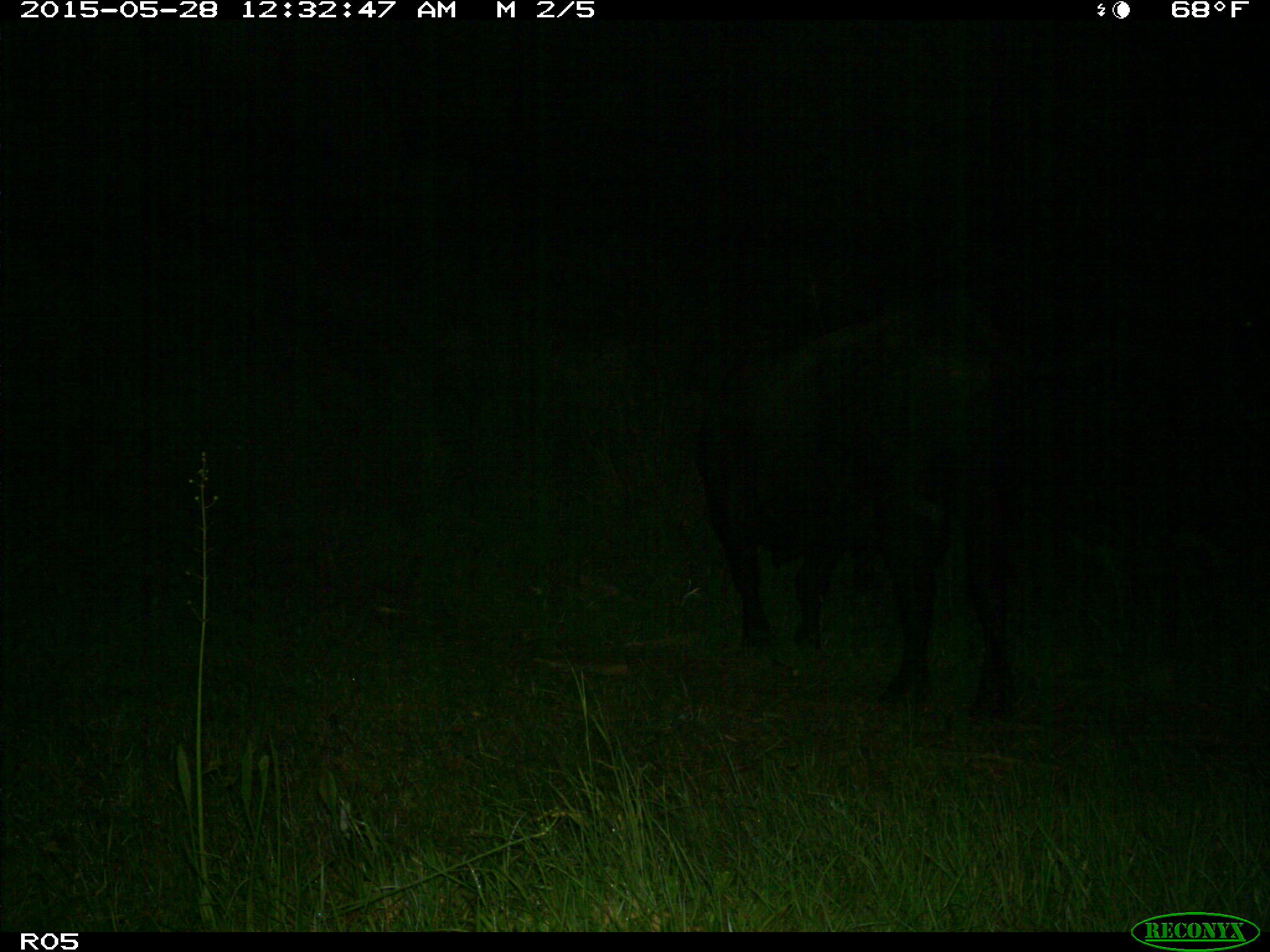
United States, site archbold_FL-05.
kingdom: Animalia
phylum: Chordata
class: Mammalia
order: Artiodactyla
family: Bovidae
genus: Bos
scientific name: Bos taurus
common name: domestic cow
Bos taurus (domestic cow).